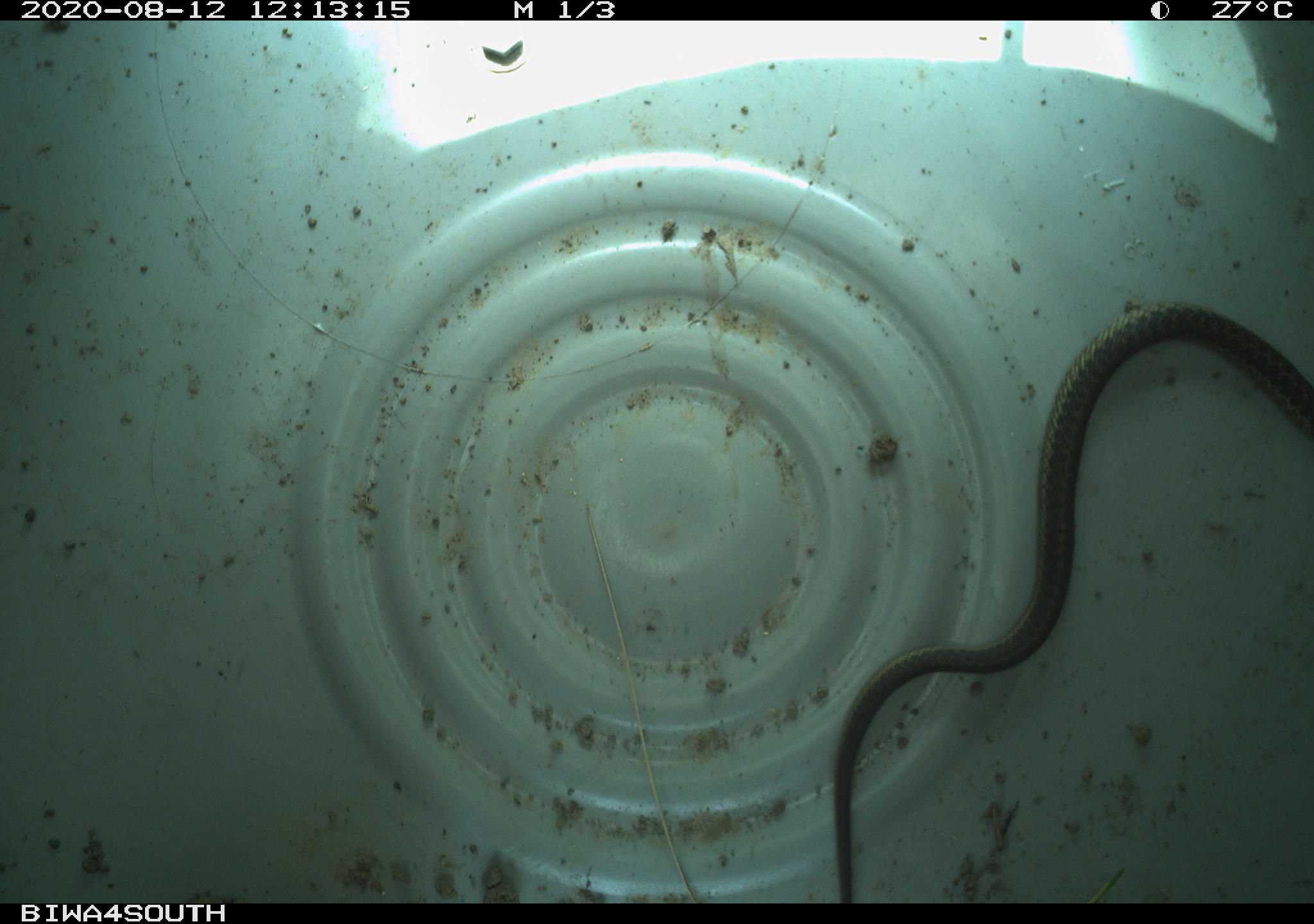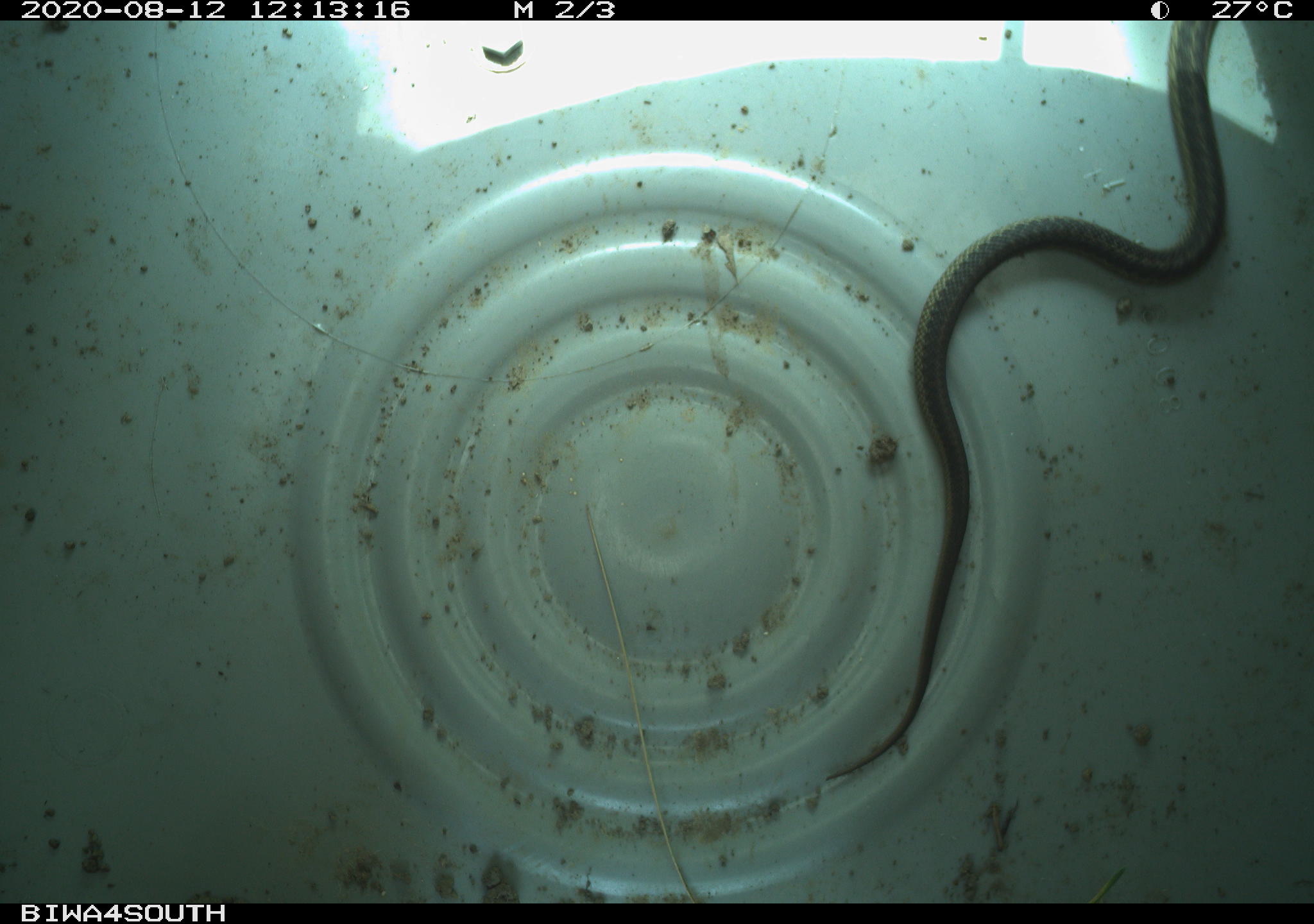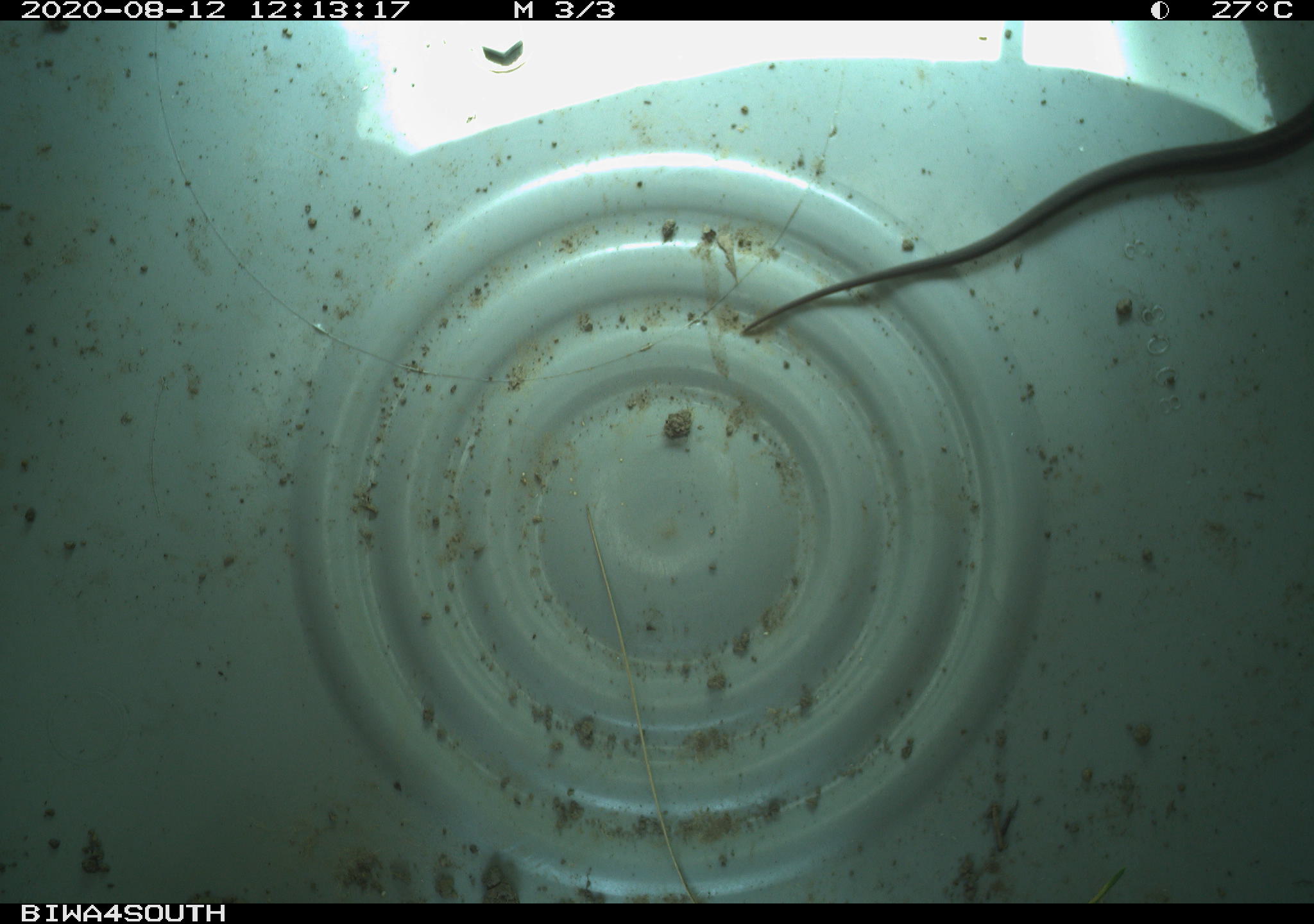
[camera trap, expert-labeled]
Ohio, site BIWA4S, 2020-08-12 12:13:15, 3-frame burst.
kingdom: Animalia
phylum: Chordata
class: Reptilia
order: Squamata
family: Colubridae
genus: Thamnophis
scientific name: Thamnophis sirtalis sirtalis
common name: eastern gartersnake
Eastern gartersnake (Thamnophis sirtalis sirtalis).